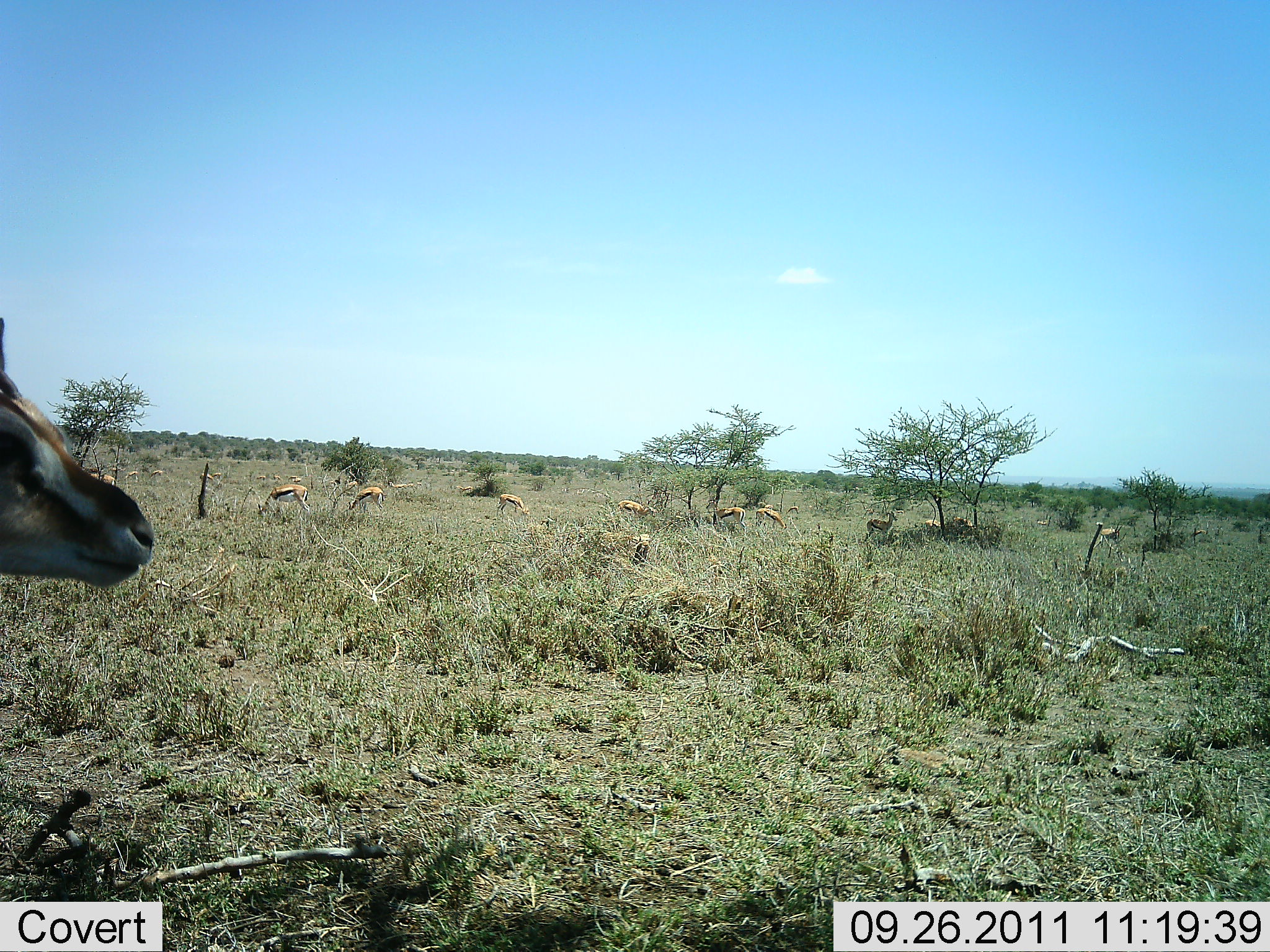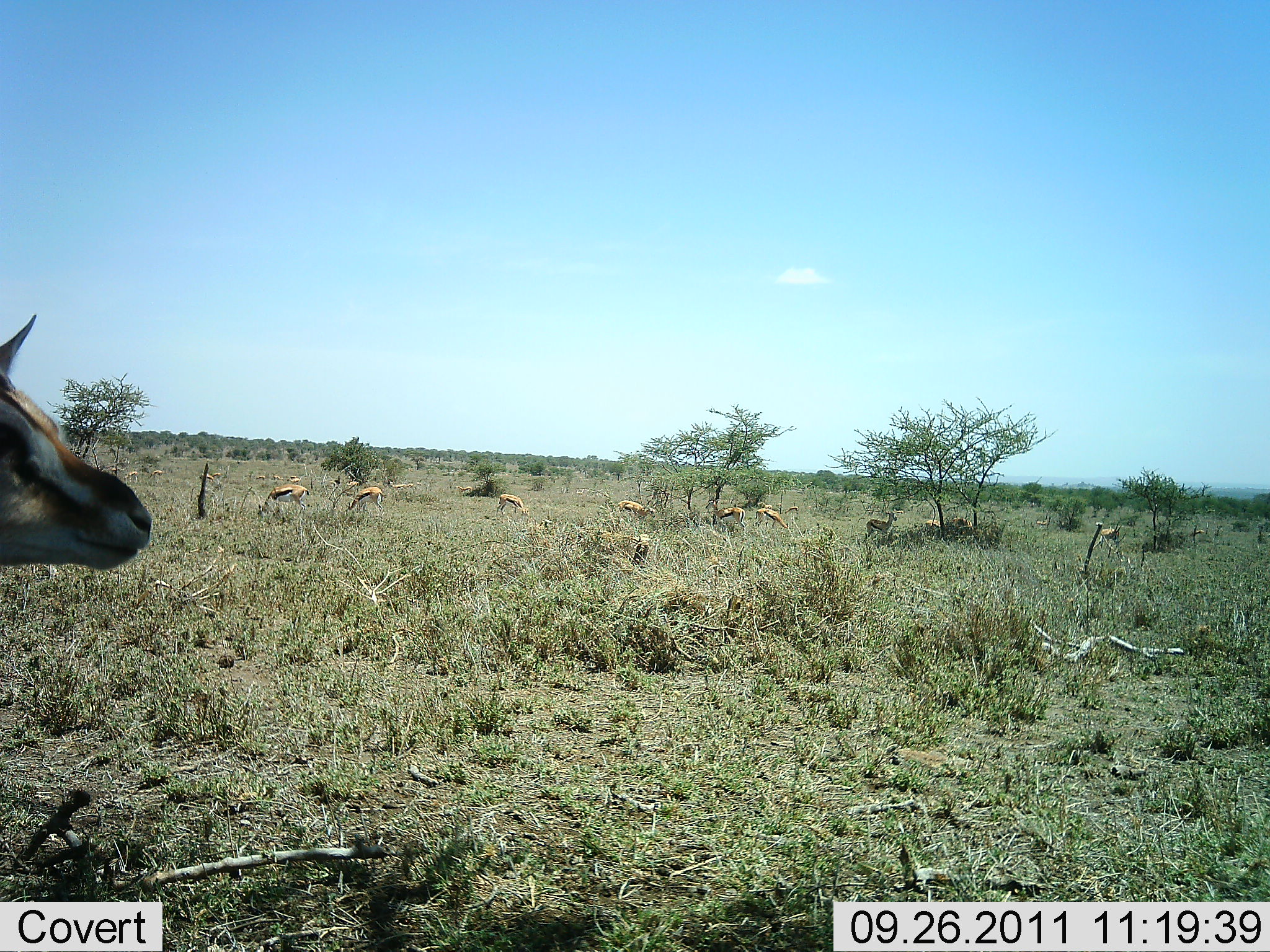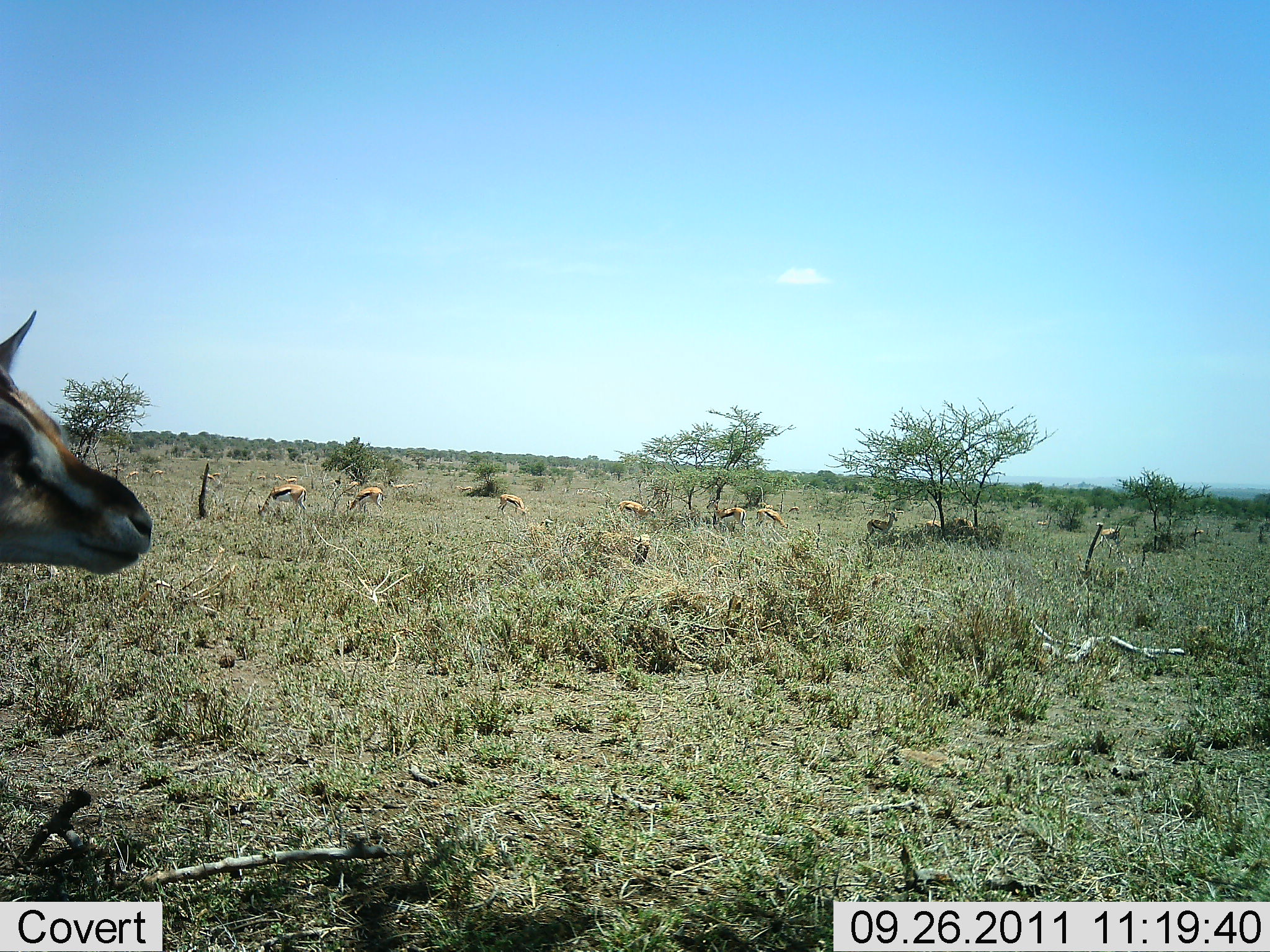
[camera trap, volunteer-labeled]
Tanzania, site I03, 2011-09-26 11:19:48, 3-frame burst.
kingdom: Animalia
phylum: Chordata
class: Mammalia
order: Artiodactyla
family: Bovidae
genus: Eudorcas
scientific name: Eudorcas thomsonii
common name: thomson's gazelle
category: gazellethomsons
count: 11-50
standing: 85%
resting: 0%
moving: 23%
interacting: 8%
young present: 0%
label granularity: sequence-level